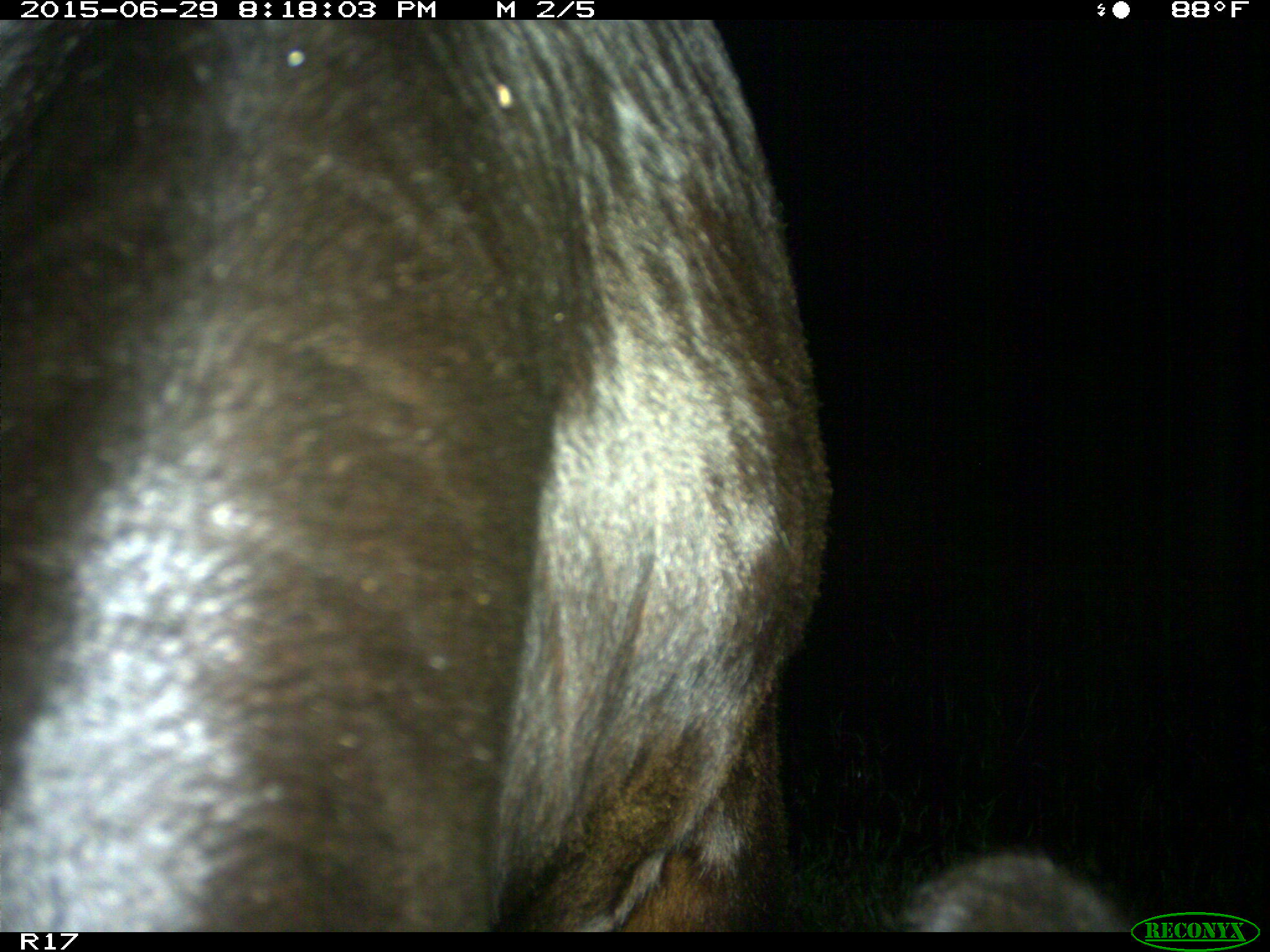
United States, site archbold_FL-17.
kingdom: Animalia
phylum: Chordata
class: Mammalia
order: Artiodactyla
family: Bovidae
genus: Bos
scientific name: Bos taurus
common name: domestic cow